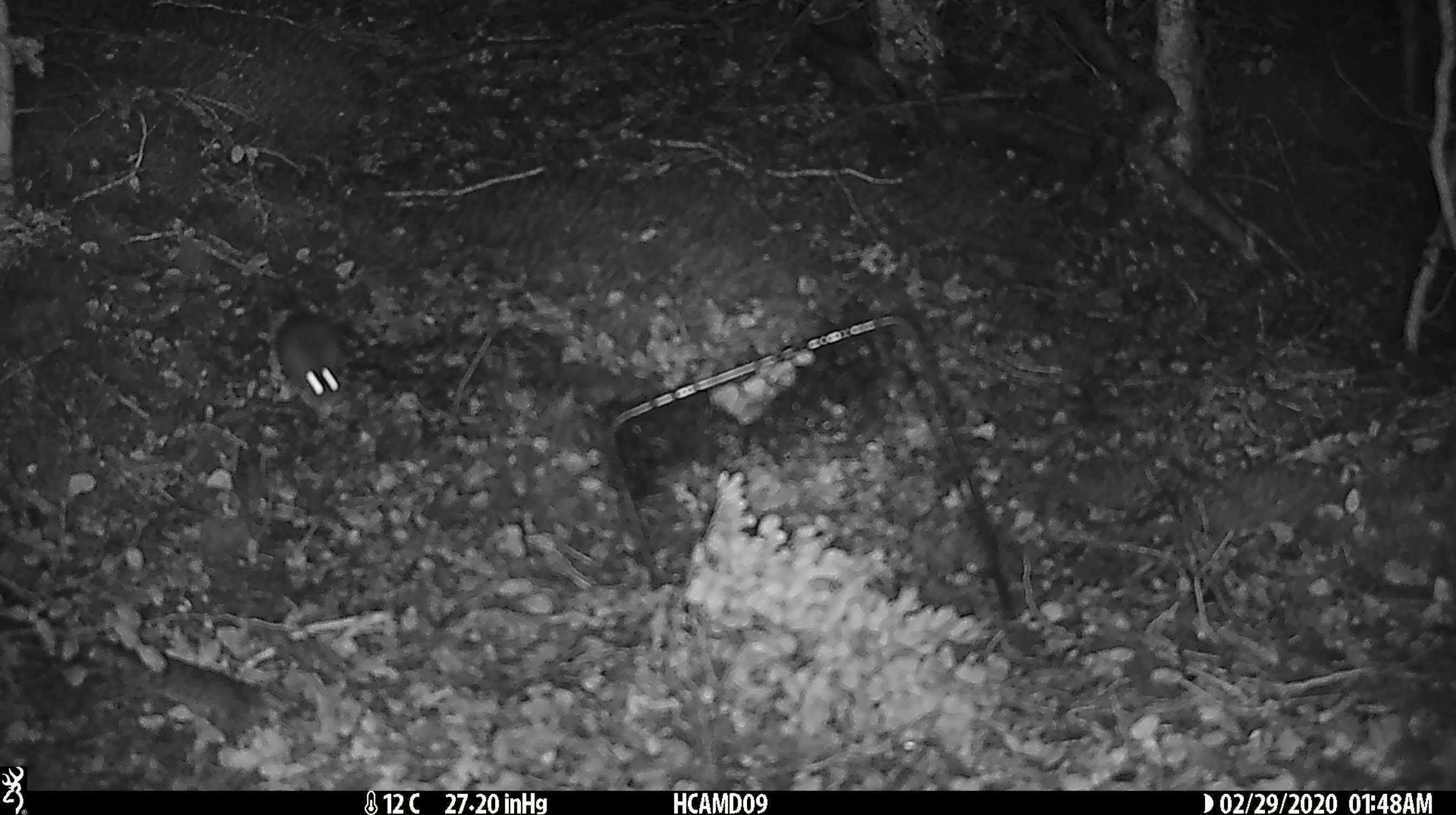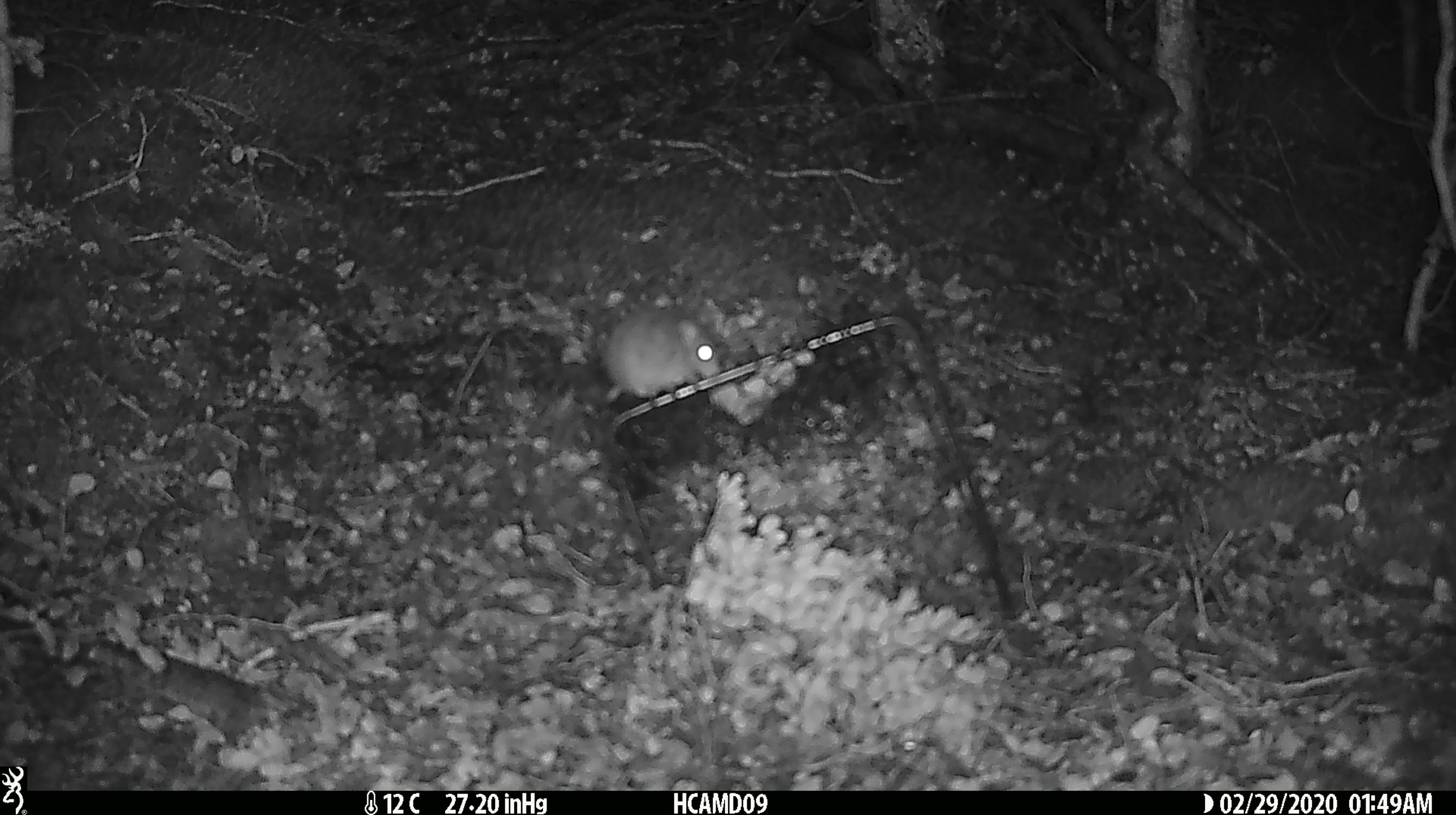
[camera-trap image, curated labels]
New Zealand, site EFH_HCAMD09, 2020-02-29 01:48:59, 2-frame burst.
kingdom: Animalia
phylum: Chordata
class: Mammalia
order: Rodentia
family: Muridae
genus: Mus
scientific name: Mus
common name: mouse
Mouse (Mus).